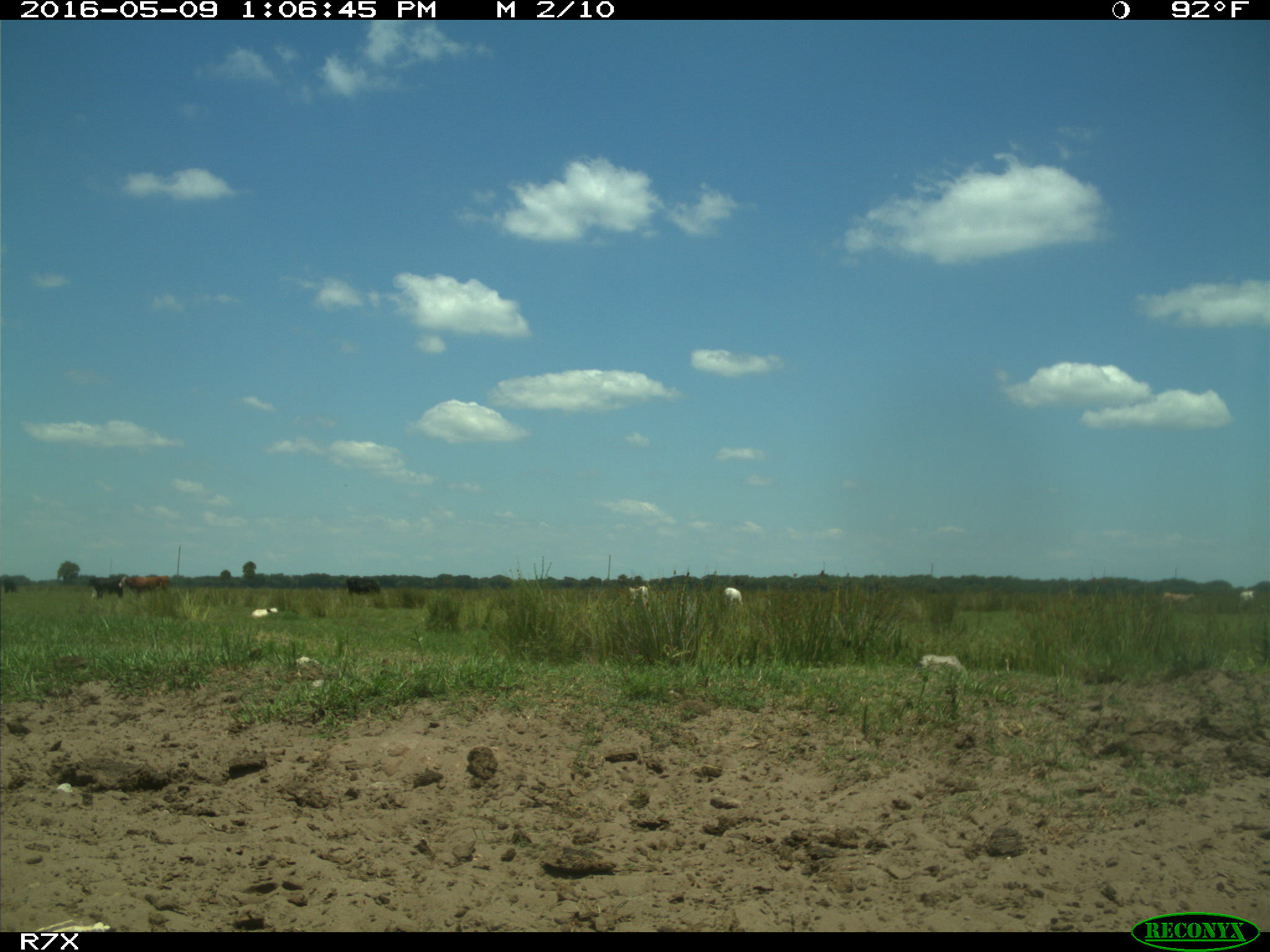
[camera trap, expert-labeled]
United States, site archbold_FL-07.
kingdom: Animalia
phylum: Chordata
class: Mammalia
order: Artiodactyla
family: Bovidae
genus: Bos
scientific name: Bos taurus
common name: domestic cow